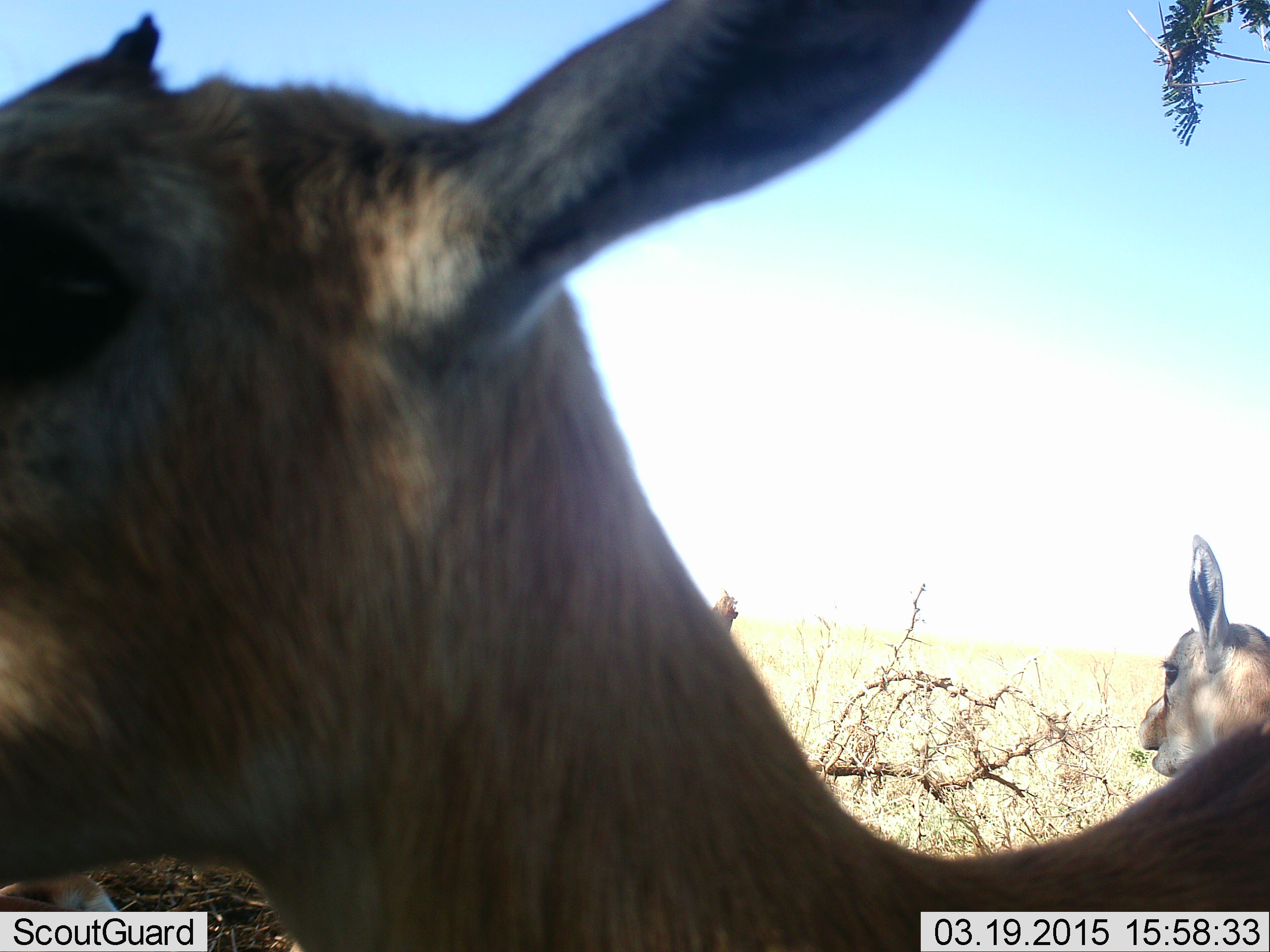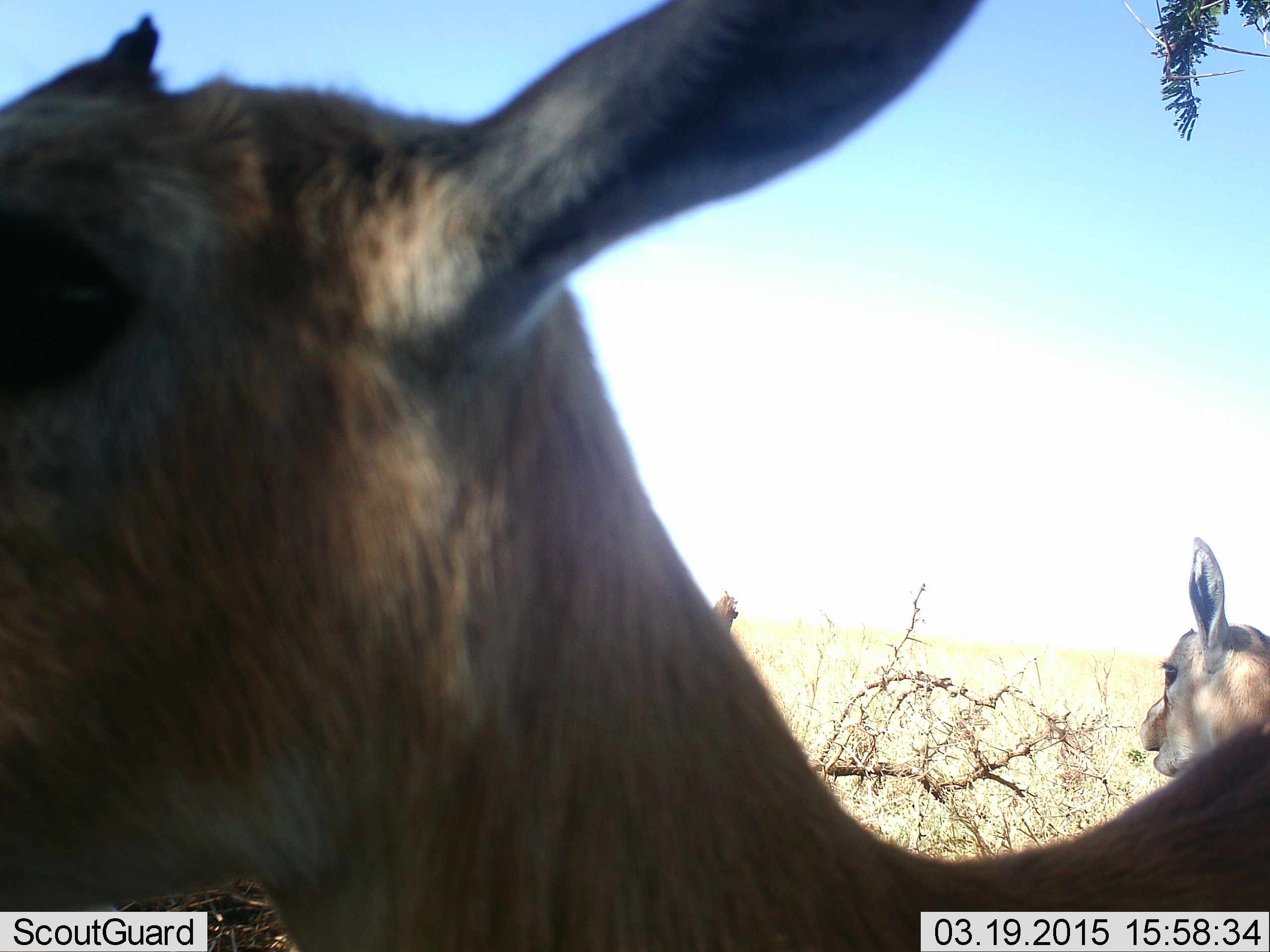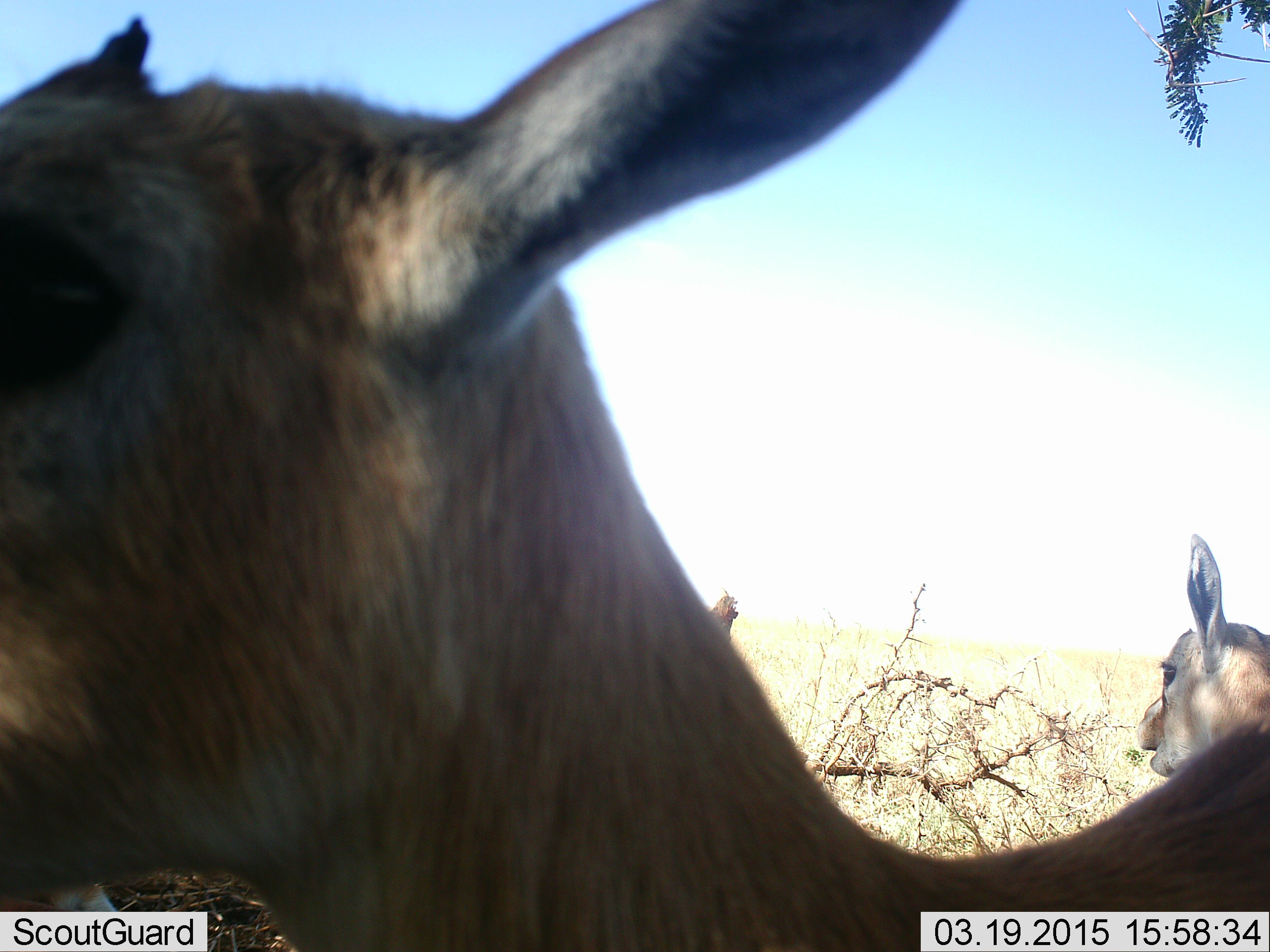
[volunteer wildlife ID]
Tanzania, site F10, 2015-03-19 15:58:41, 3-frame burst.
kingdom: Animalia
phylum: Chordata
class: Mammalia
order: Artiodactyla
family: Bovidae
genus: Eudorcas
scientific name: Eudorcas thomsonii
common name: thomson's gazelle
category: gazellethomsons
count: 2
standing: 100%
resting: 0%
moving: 0%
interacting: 0%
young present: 10%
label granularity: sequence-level